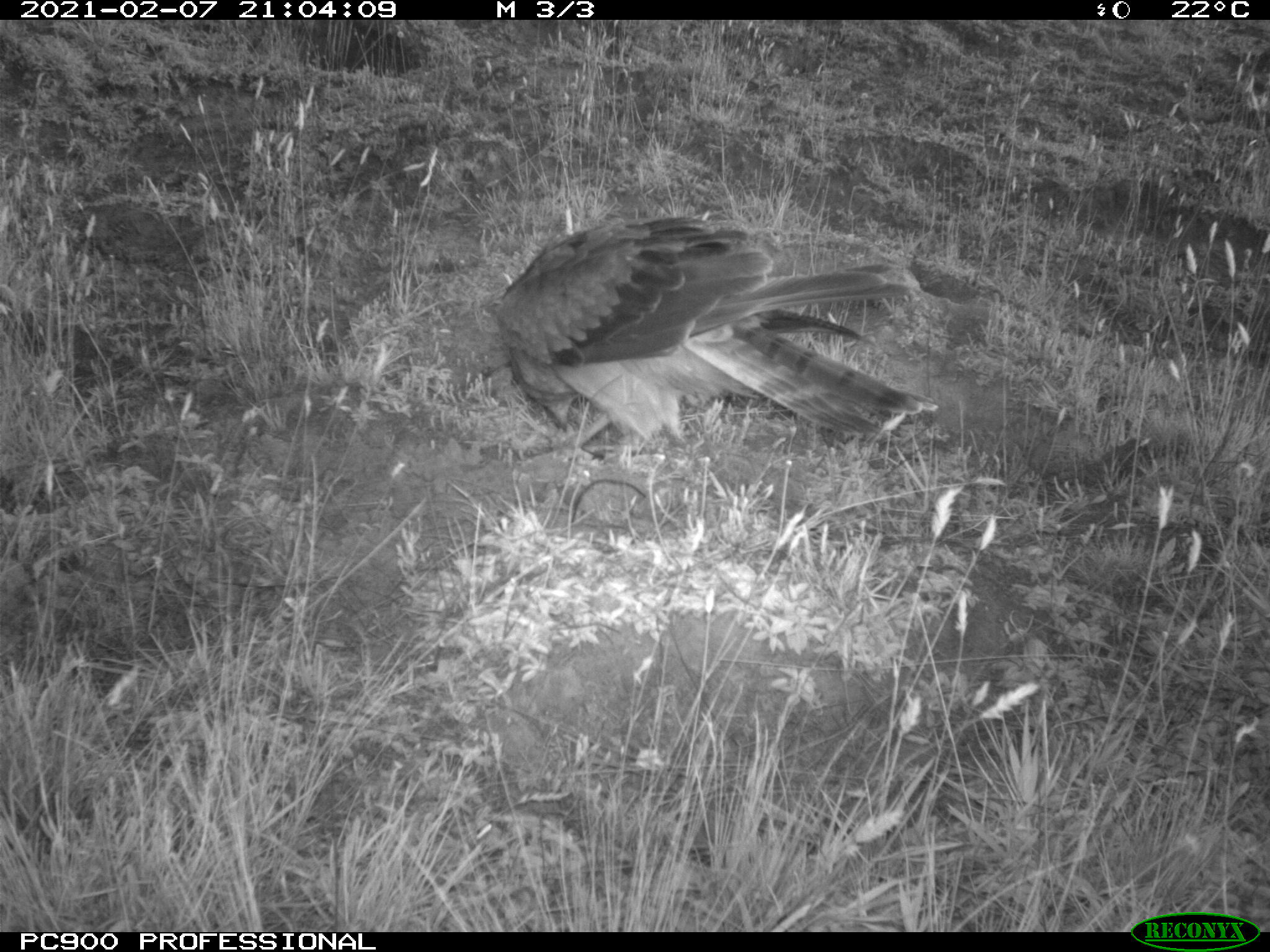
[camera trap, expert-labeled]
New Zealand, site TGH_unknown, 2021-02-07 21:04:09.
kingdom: Animalia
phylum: Chordata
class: Aves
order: Accipitriformes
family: Accipitridae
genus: Circus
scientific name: Circus approximans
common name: swamp harrier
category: harrier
Harrier (swamp harrier) (Circus approximans).